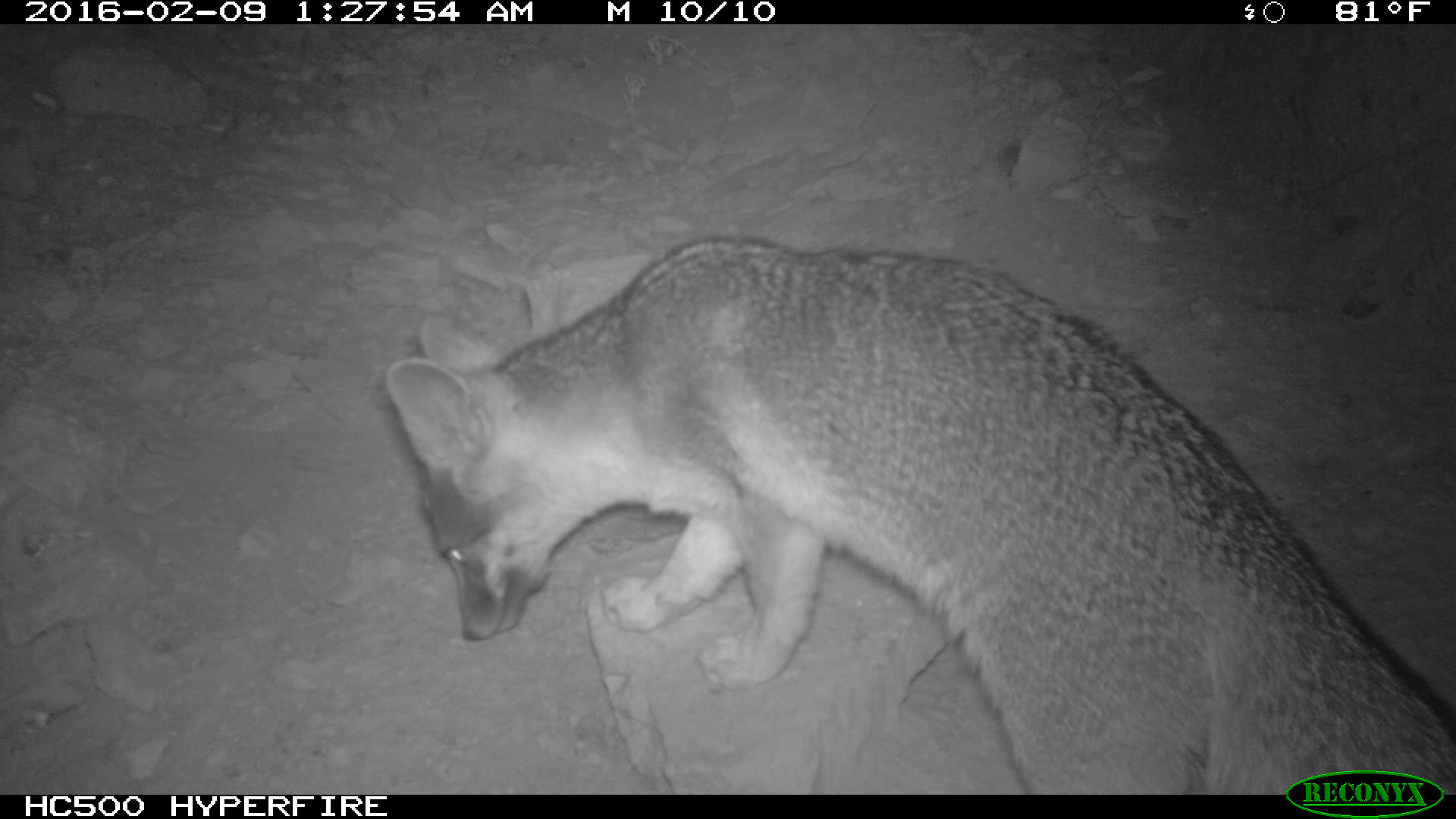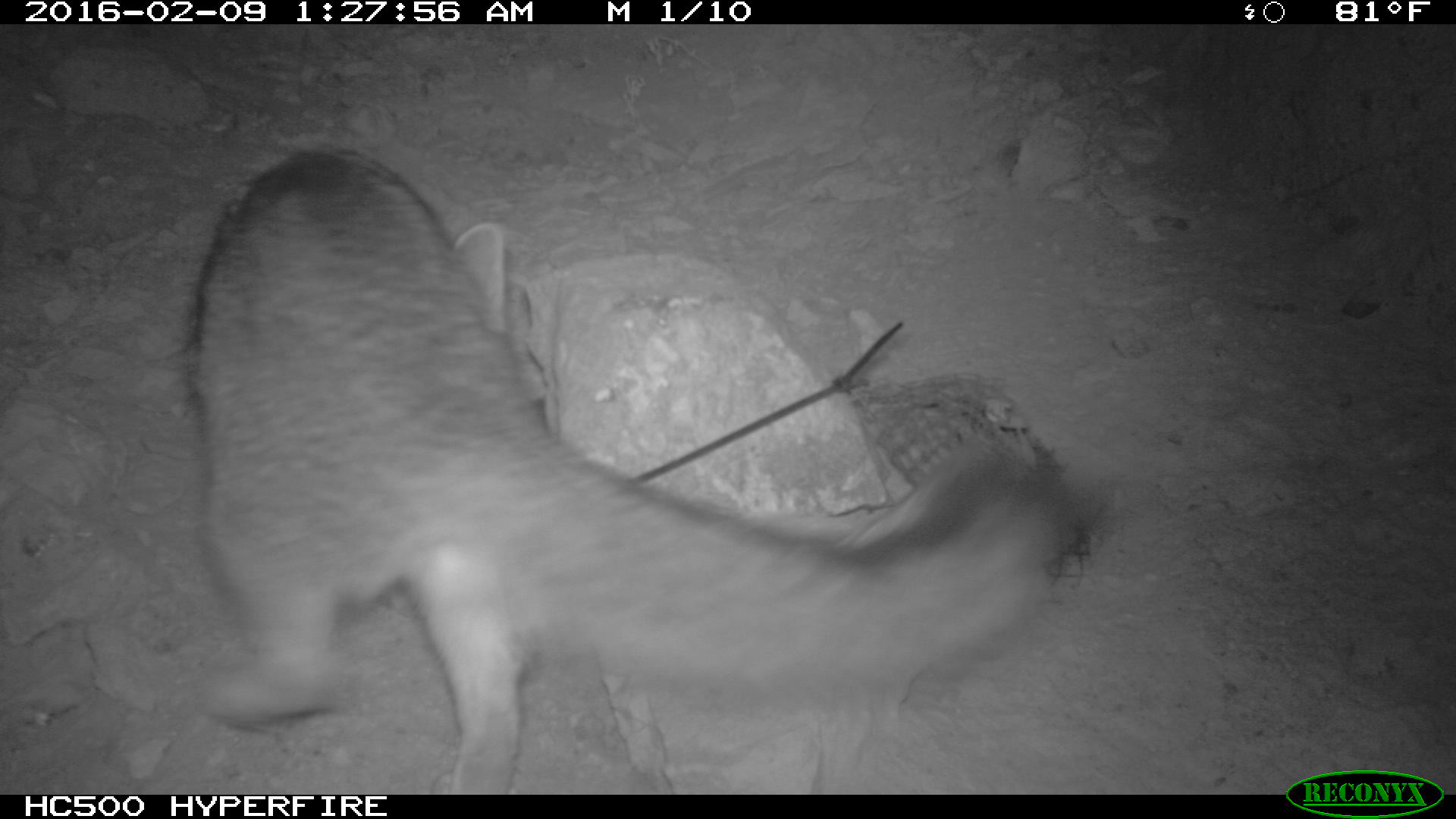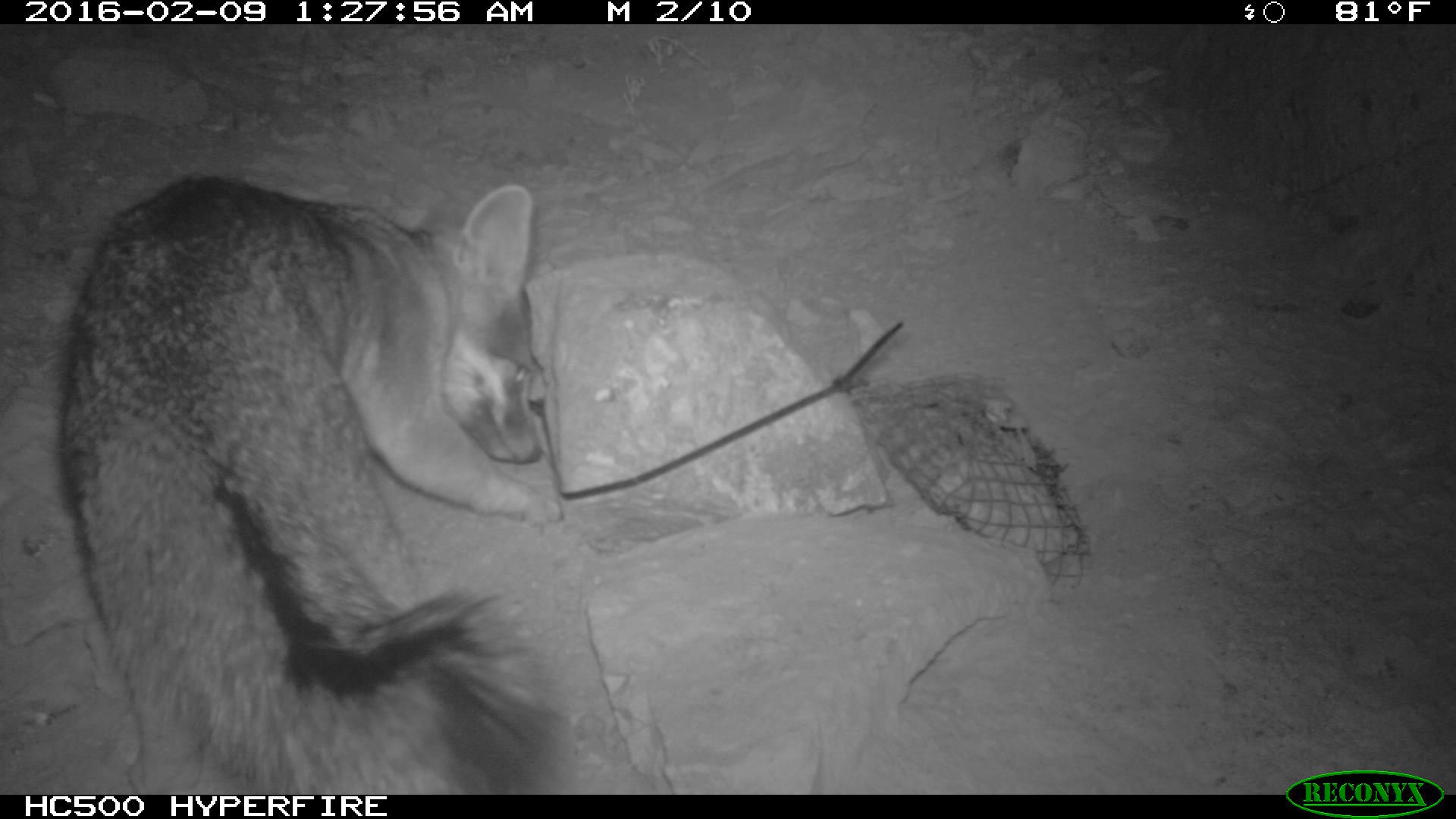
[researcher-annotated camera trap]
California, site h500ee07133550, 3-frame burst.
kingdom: Animalia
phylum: Chordata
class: Mammalia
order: Carnivora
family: Canidae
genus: Urocyon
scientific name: Urocyon littoralis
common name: island fox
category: fox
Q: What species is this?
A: Fox (island fox) (Urocyon littoralis).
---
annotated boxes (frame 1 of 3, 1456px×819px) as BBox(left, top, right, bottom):
fox: BBox(383, 235, 1455, 793)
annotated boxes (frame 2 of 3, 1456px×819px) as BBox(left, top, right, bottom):
fox: BBox(187, 149, 1084, 794)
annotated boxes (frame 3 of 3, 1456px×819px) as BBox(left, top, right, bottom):
fox: BBox(57, 172, 579, 795)